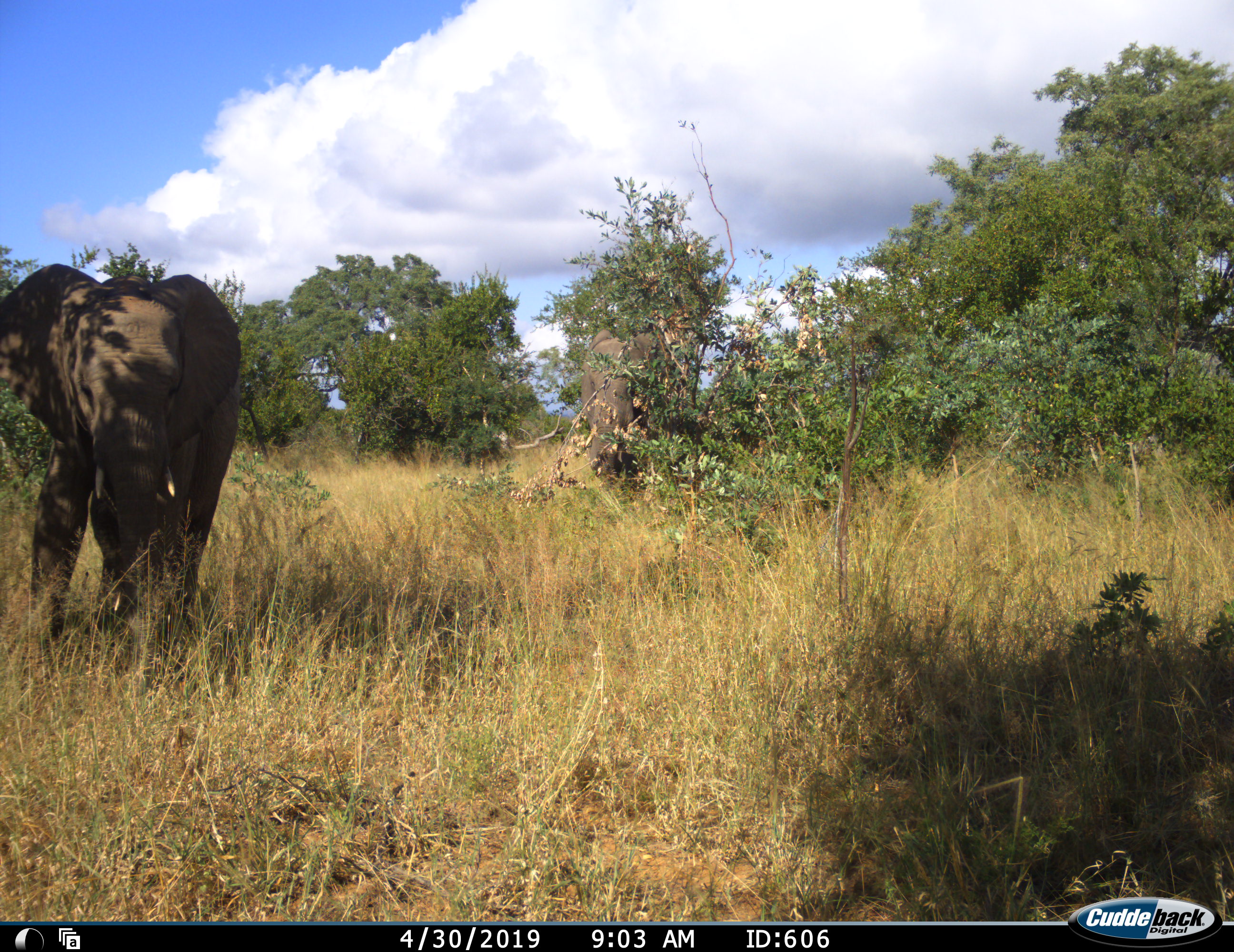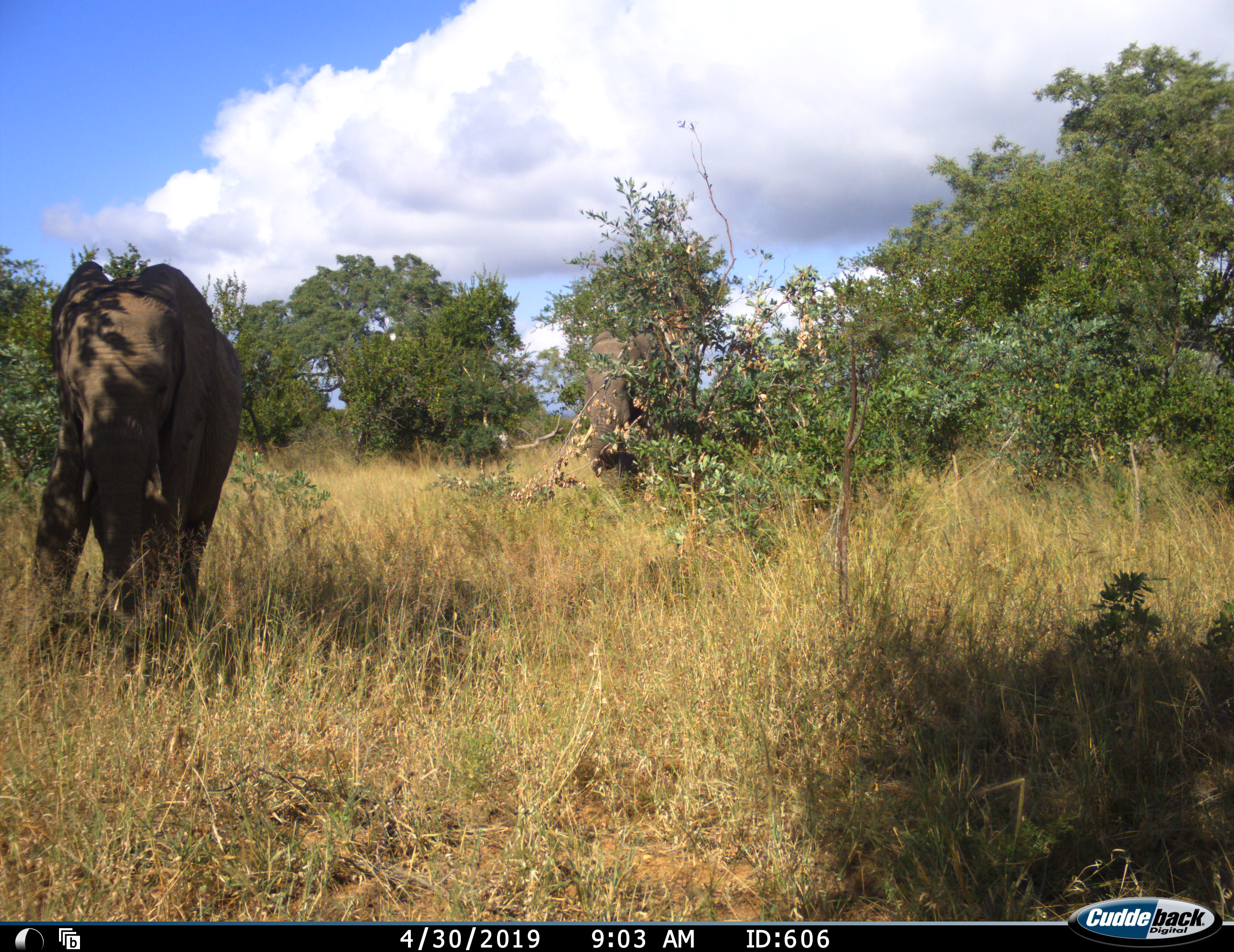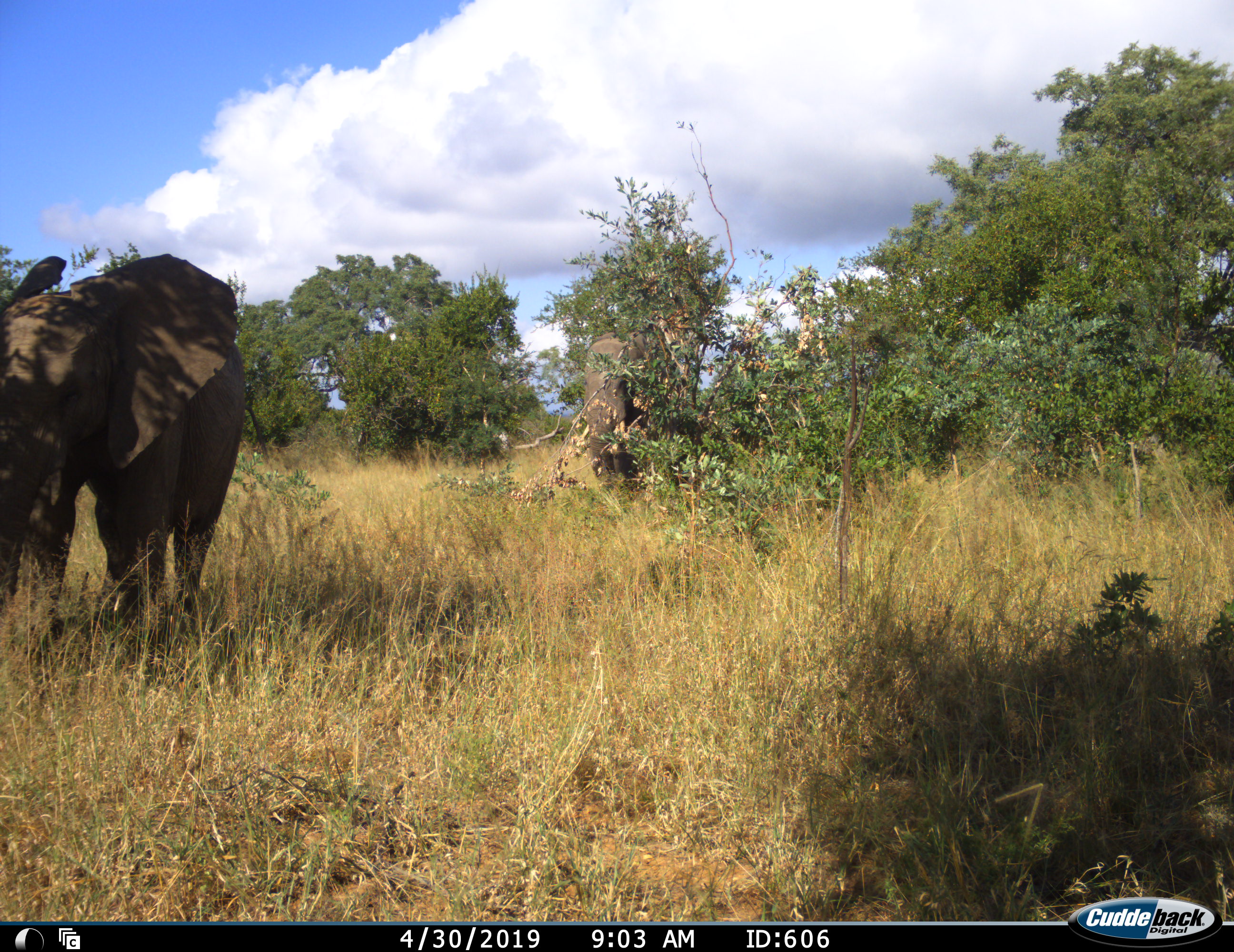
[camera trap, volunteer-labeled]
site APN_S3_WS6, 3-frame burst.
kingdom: Animalia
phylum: Chordata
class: Mammalia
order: Proboscidea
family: Elephantidae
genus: Loxodonta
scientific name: Loxodonta africana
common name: african bush elephant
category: elephant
Elephant (african bush elephant) (Loxodonta africana), count 2. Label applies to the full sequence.